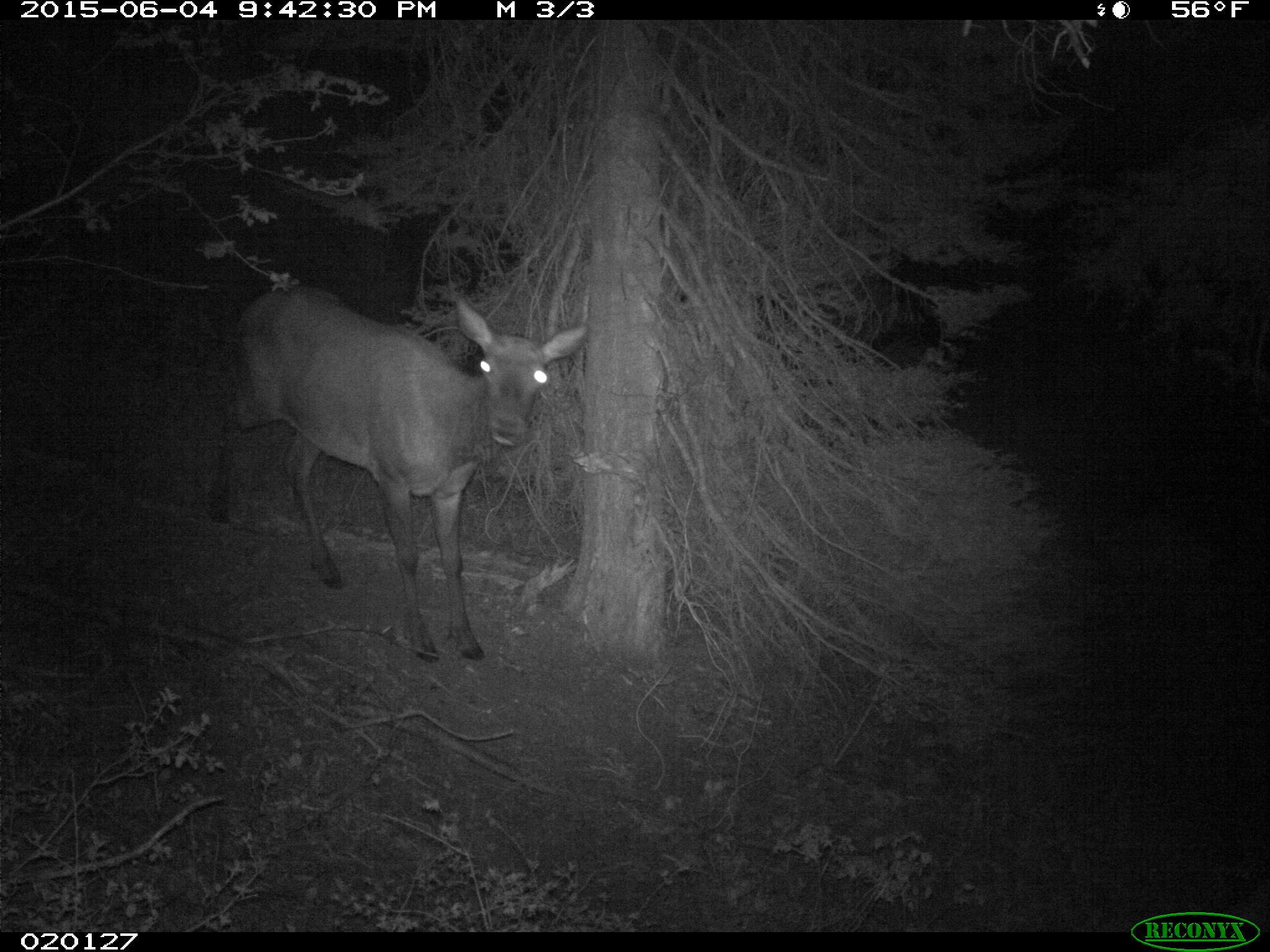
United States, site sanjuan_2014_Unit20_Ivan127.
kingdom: Animalia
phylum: Chordata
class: Mammalia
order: Artiodactyla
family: Cervidae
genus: Cervus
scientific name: Cervus elaphus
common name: red deer